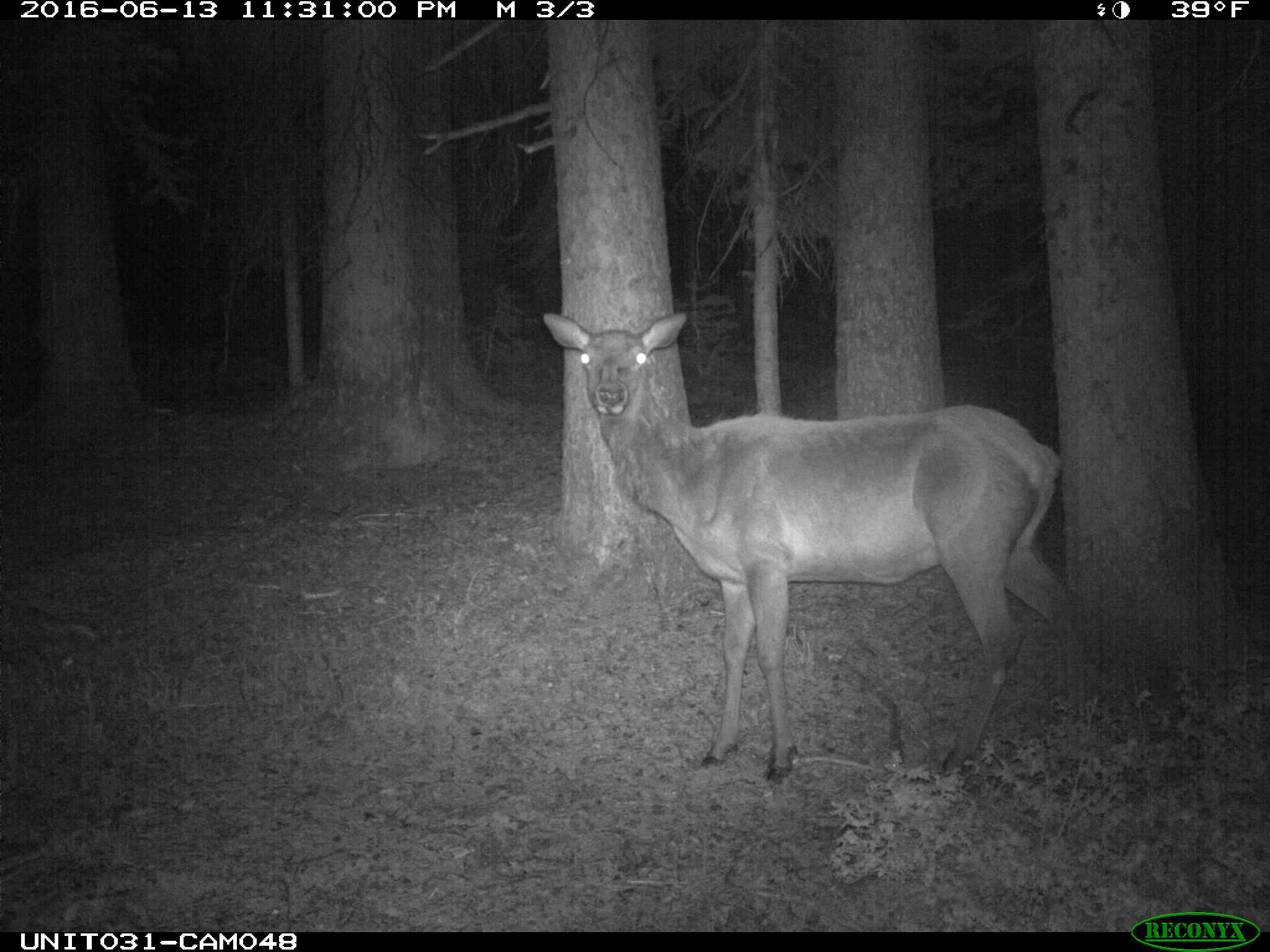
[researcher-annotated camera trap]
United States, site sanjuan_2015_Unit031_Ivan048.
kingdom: Animalia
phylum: Chordata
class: Mammalia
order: Artiodactyla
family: Cervidae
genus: Cervus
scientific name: Cervus elaphus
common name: red deer